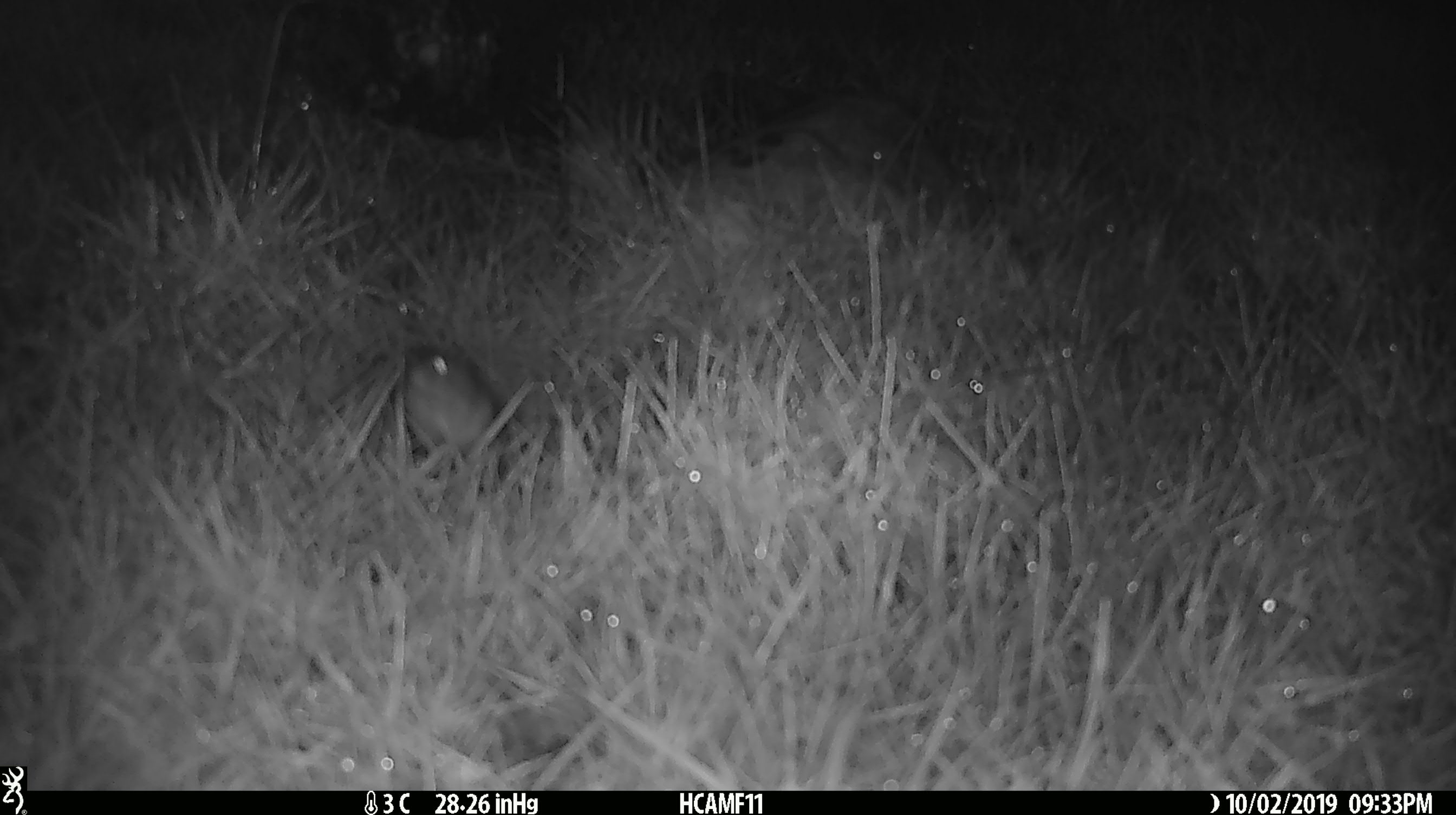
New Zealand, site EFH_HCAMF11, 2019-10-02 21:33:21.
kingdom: Animalia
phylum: Chordata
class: Mammalia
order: Rodentia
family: Muridae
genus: Mus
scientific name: Mus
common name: mouse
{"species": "mouse (Mus)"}